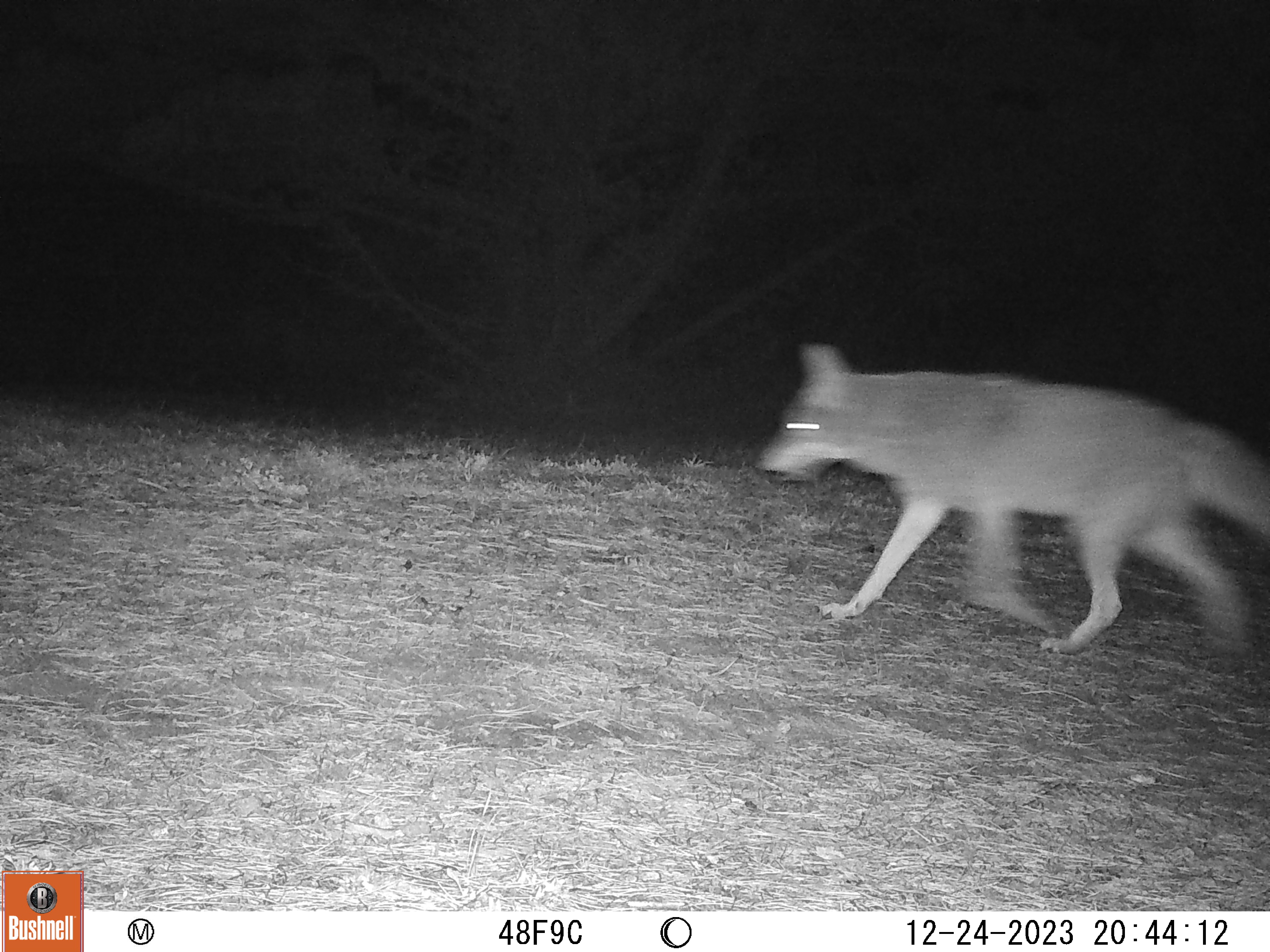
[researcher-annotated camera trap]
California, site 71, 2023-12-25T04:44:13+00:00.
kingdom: Animalia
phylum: Chordata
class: Mammalia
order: Carnivora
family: Canidae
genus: Canis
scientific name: Canis latrans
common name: coyote